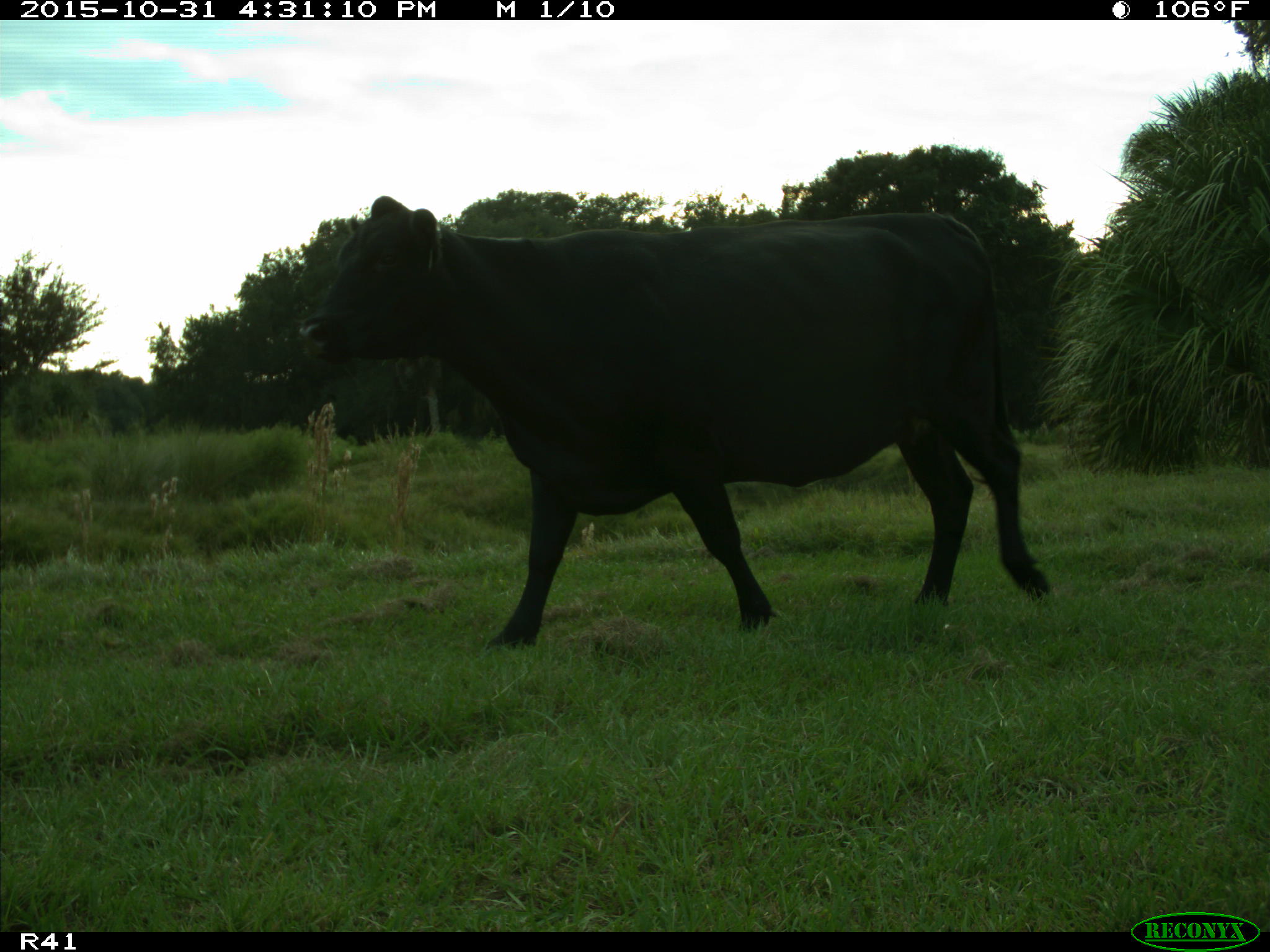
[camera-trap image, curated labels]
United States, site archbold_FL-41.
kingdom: Animalia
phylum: Chordata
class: Mammalia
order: Artiodactyla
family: Bovidae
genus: Bos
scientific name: Bos taurus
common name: domestic cow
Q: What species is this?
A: Bos taurus (domestic cow).